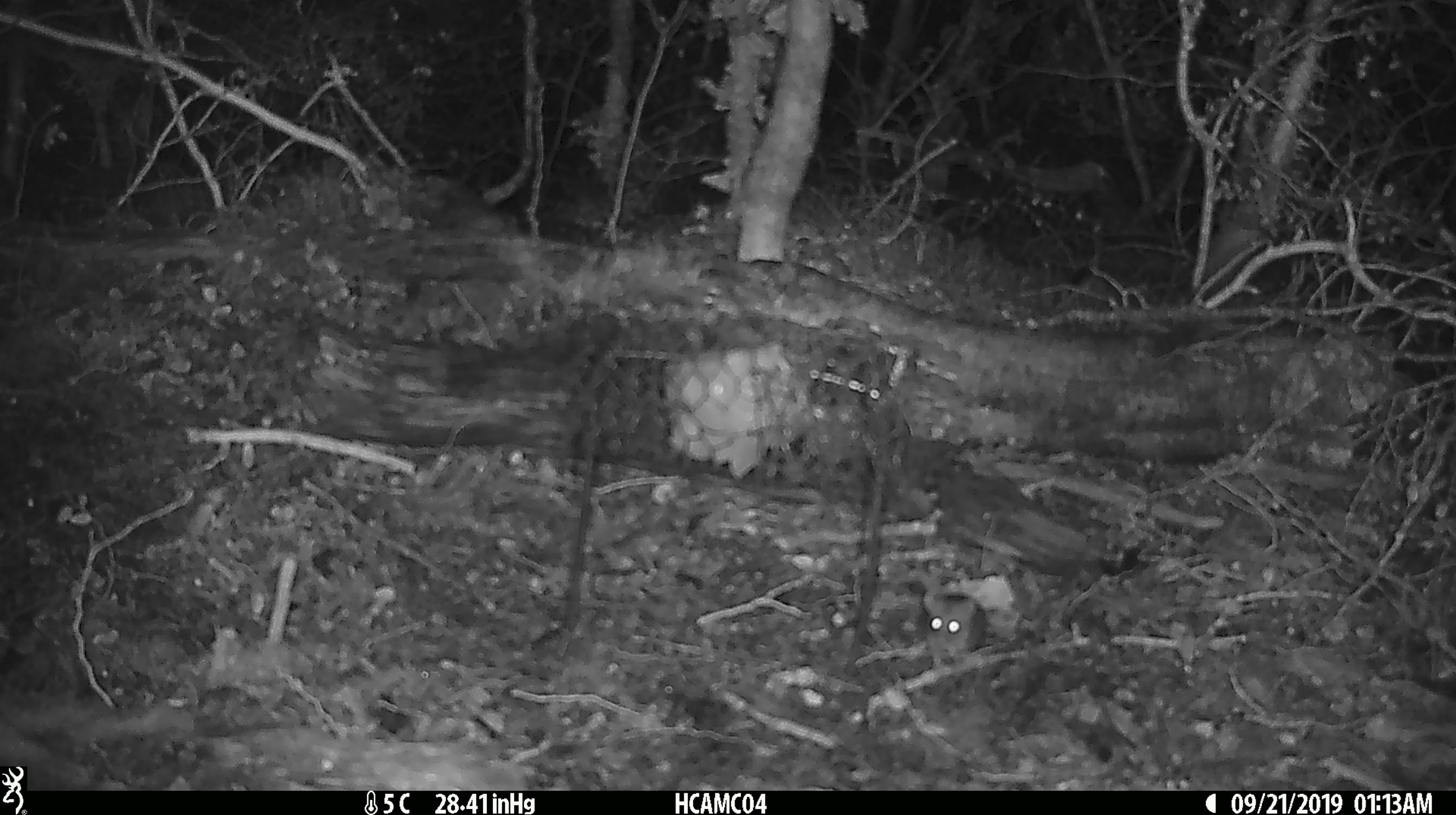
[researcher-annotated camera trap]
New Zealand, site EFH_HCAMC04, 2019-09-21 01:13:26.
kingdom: Animalia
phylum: Chordata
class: Mammalia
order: Rodentia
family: Muridae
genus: Mus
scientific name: Mus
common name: mouse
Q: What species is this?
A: Mouse (Mus).